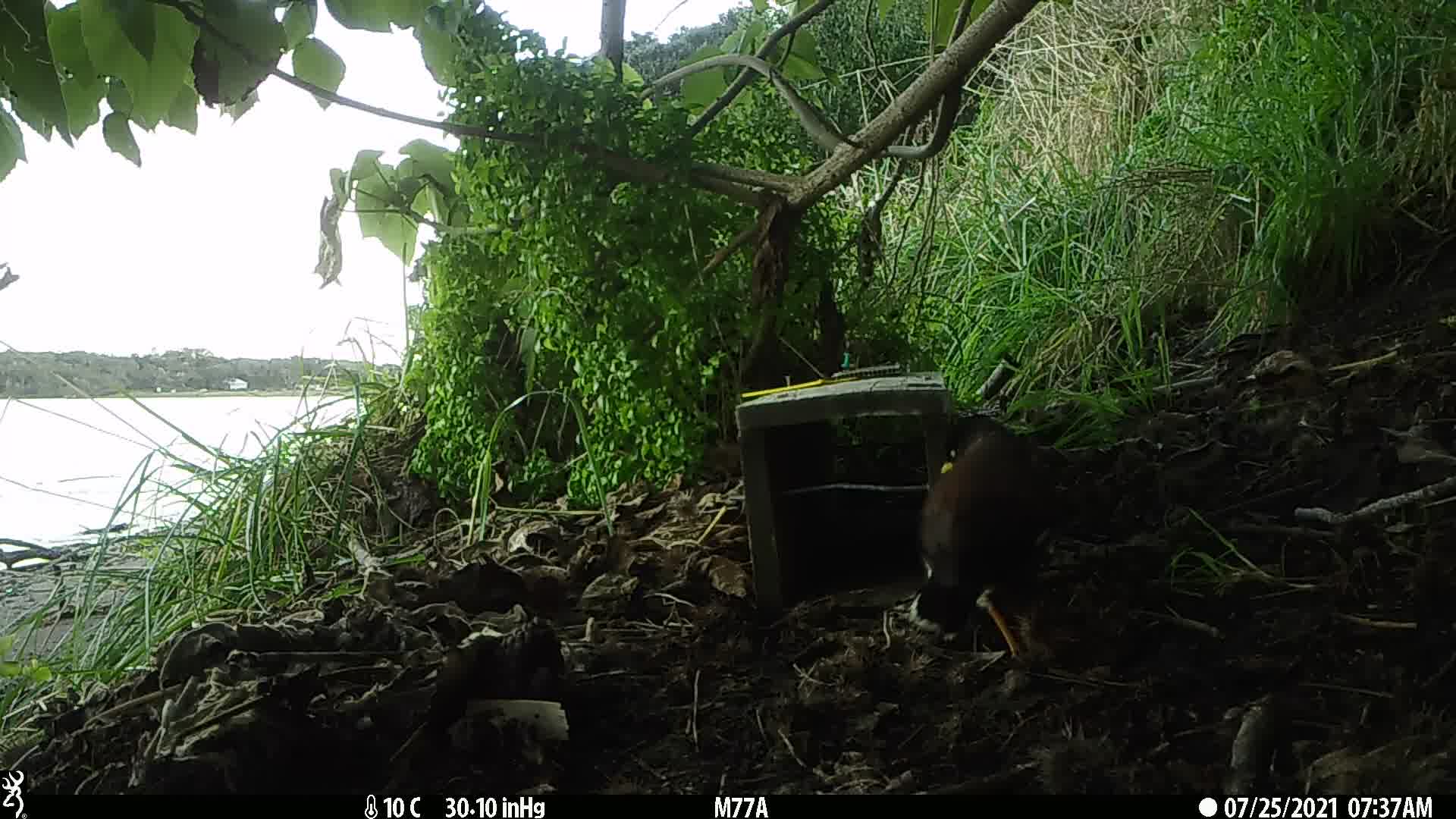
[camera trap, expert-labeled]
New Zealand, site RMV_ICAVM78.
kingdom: Animalia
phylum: Chordata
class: Aves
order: Passeriformes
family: Sturnidae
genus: Acridotheres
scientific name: Acridotheres tristis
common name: common myna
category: myna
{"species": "myna (common myna) (Acridotheres tristis)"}